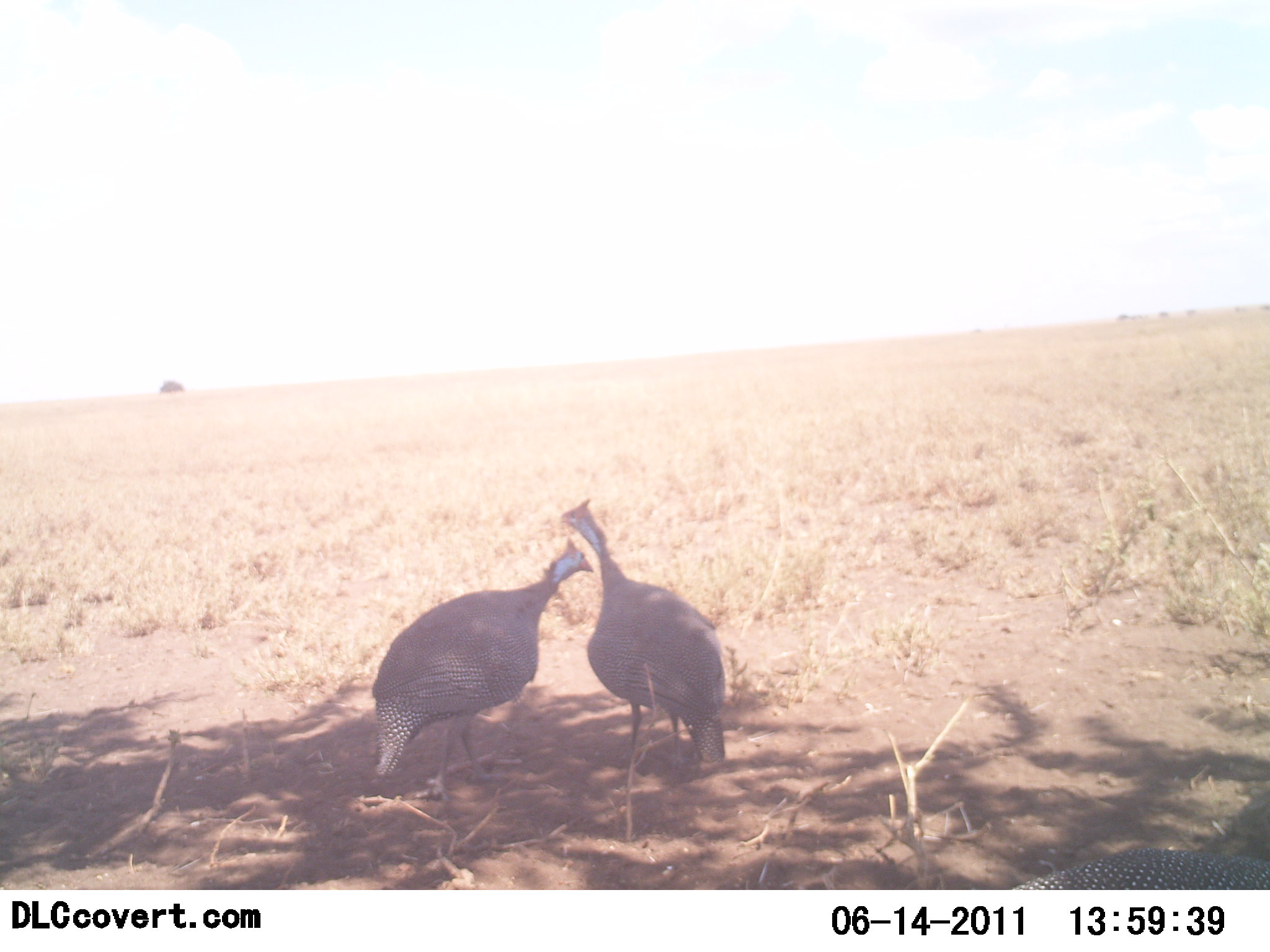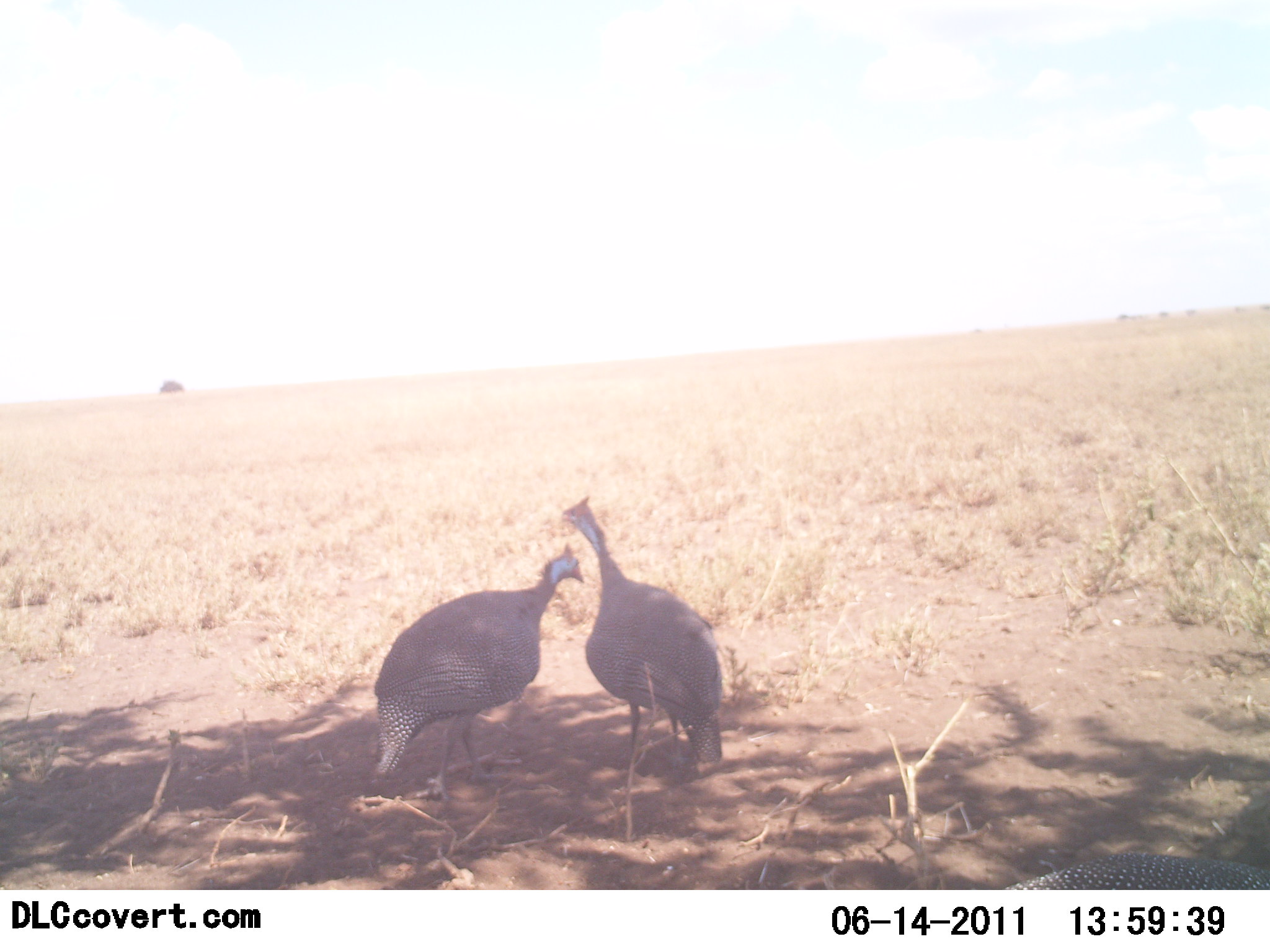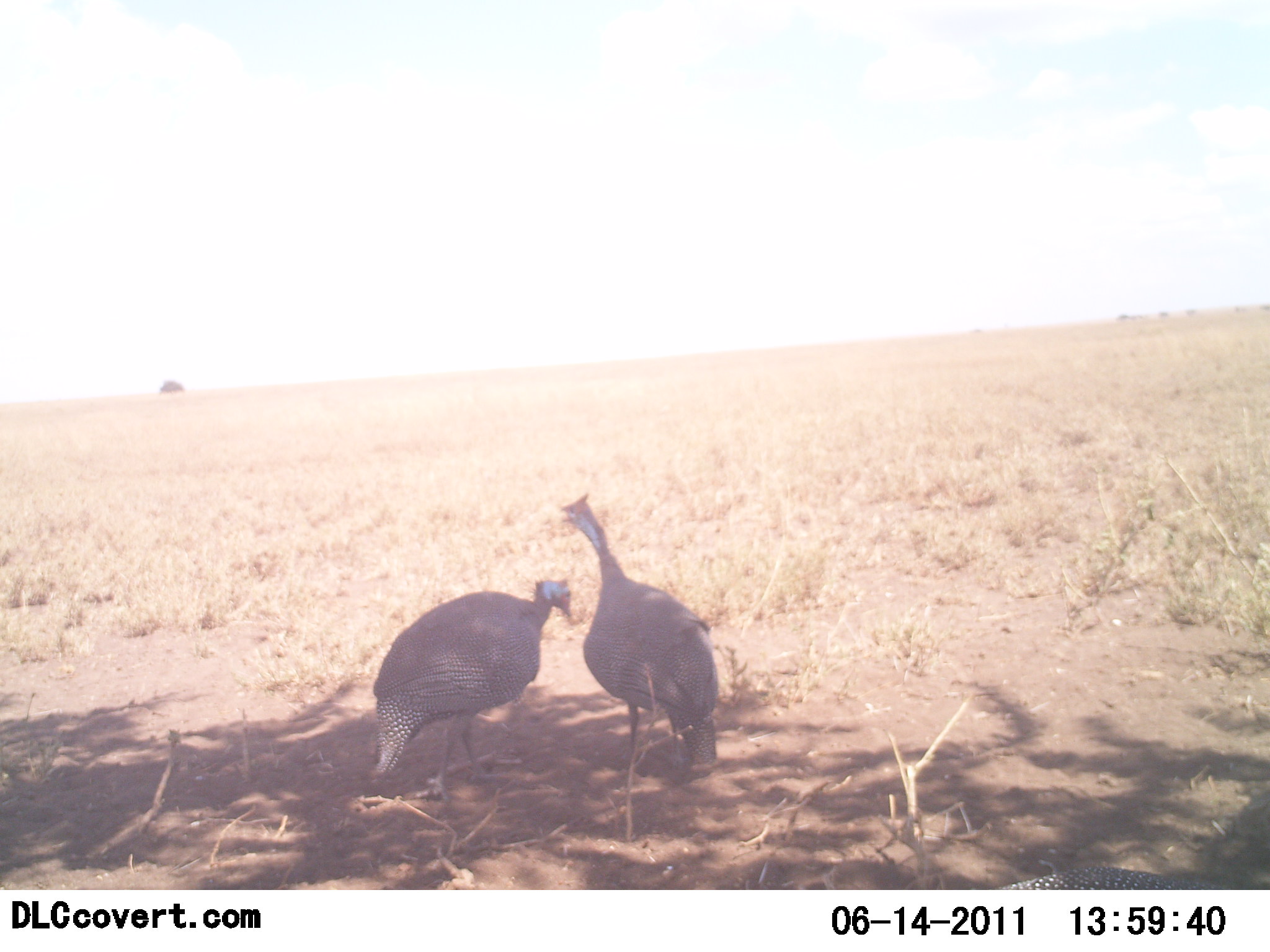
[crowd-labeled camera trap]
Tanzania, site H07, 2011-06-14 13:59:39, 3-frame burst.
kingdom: Animalia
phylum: Chordata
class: Aves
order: Galliformes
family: Numididae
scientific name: Numididae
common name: guinea fowl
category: guineafowl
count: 2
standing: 83%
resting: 0%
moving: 6%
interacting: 28%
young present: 0%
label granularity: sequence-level